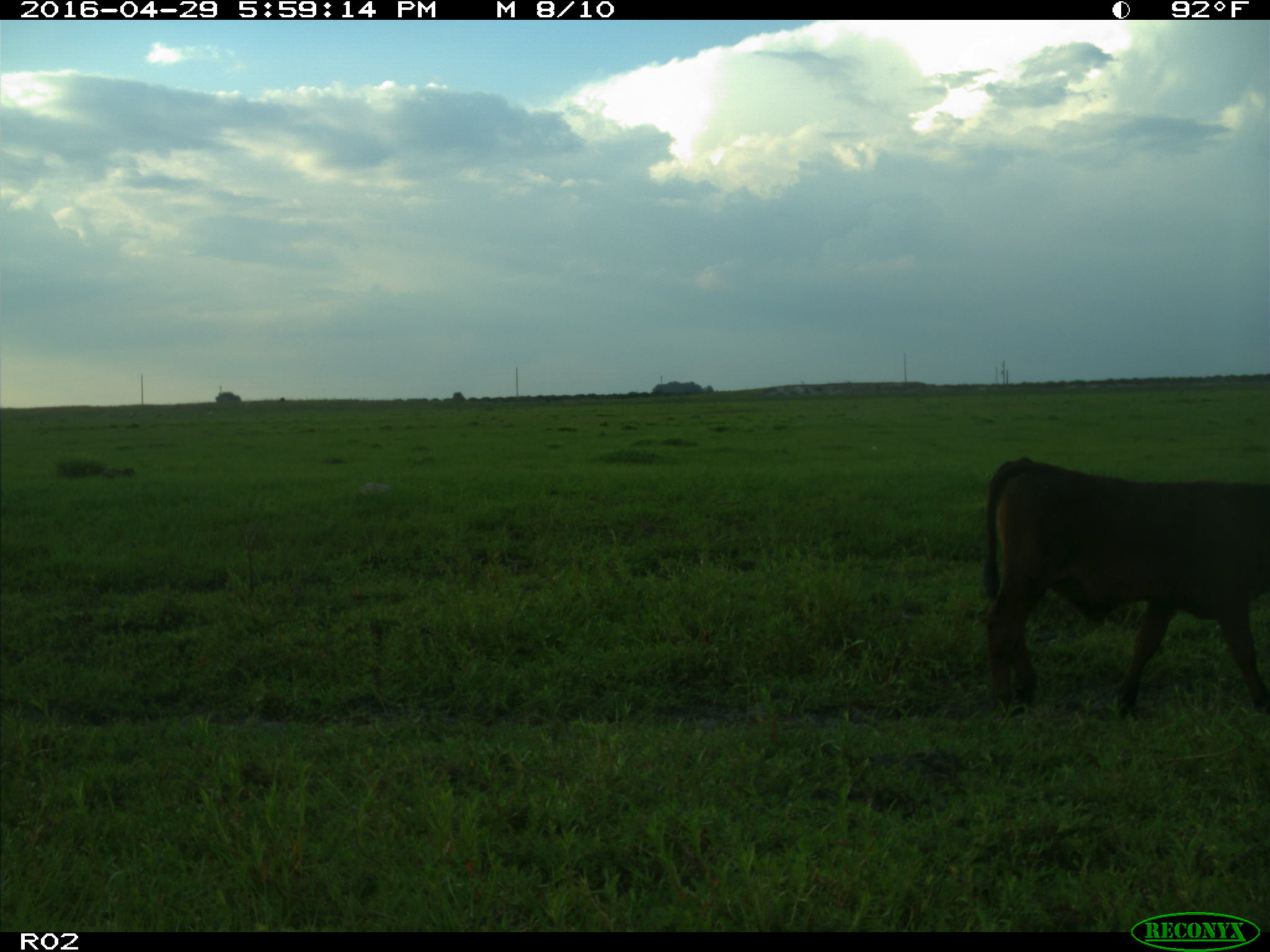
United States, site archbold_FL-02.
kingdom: Animalia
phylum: Chordata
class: Mammalia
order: Artiodactyla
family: Bovidae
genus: Bos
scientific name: Bos taurus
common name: domestic cow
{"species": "Bos taurus (domestic cow)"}